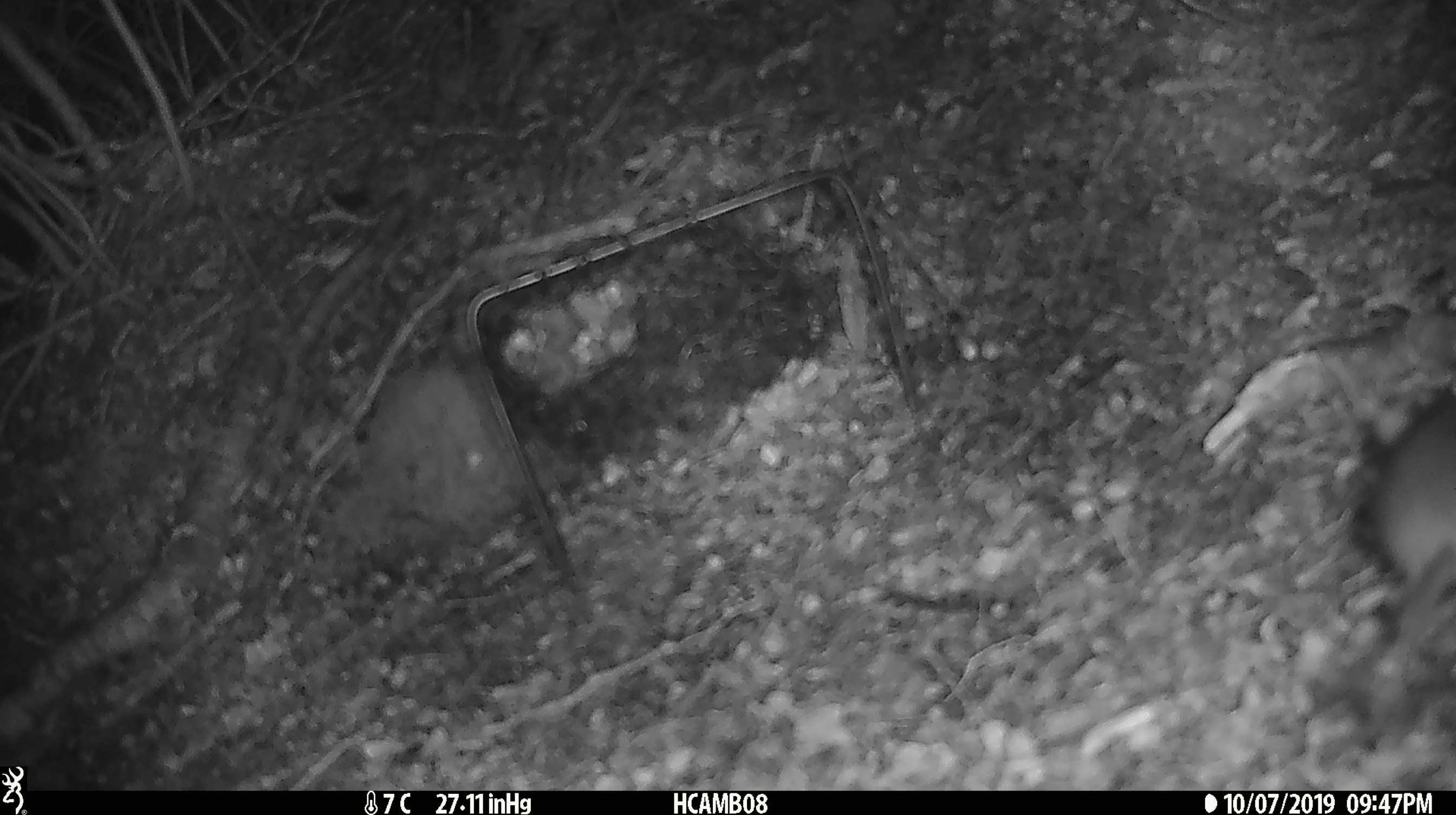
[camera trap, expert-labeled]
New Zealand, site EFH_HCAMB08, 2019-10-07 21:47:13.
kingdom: Animalia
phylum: Chordata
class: Mammalia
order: Rodentia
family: Muridae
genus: Mus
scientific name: Mus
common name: mouse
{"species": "mouse (Mus)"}